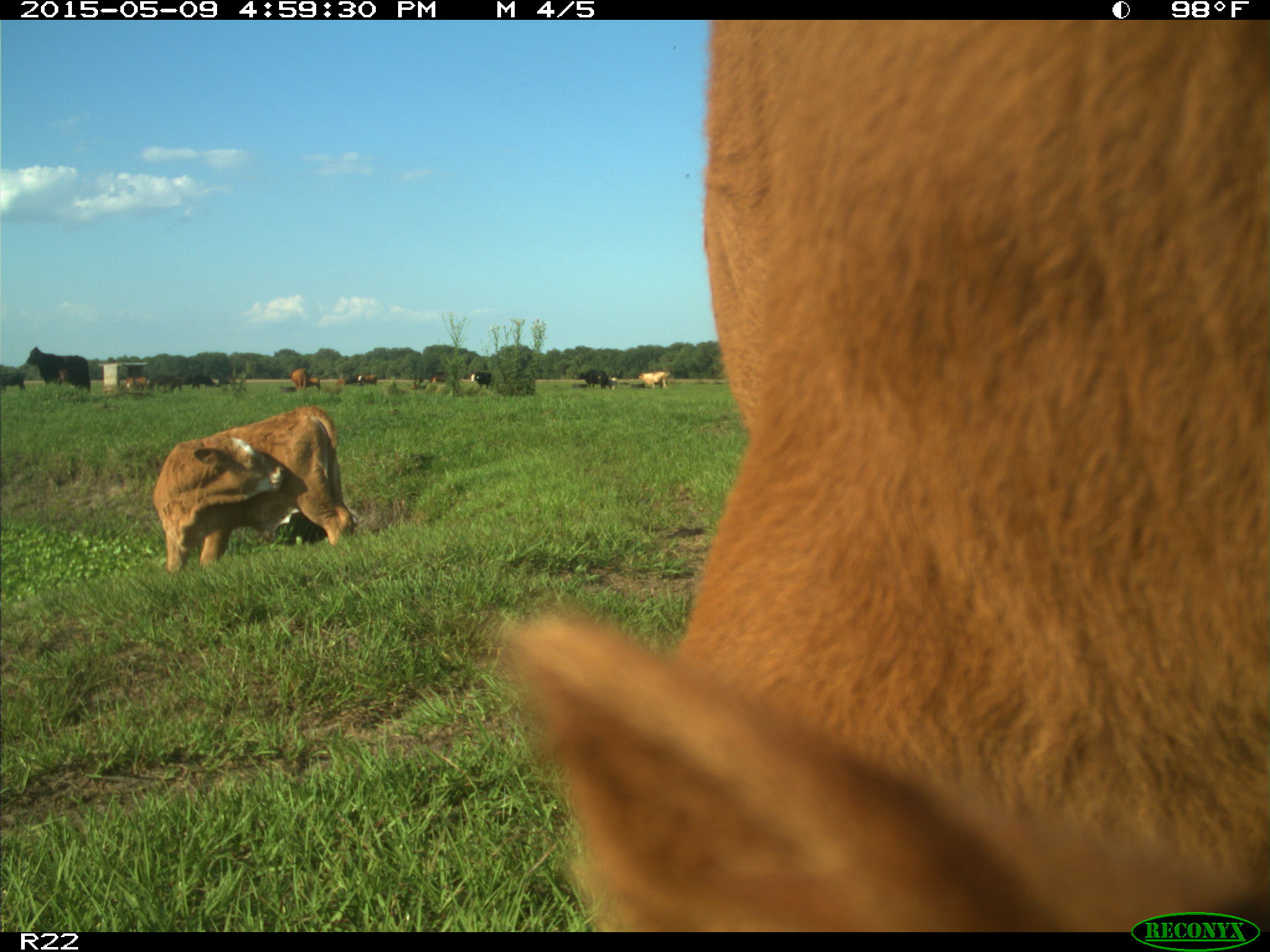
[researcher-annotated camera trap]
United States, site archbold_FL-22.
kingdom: Animalia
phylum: Chordata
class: Mammalia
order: Artiodactyla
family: Bovidae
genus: Bos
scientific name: Bos taurus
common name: domestic cow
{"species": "Bos taurus (domestic cow)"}